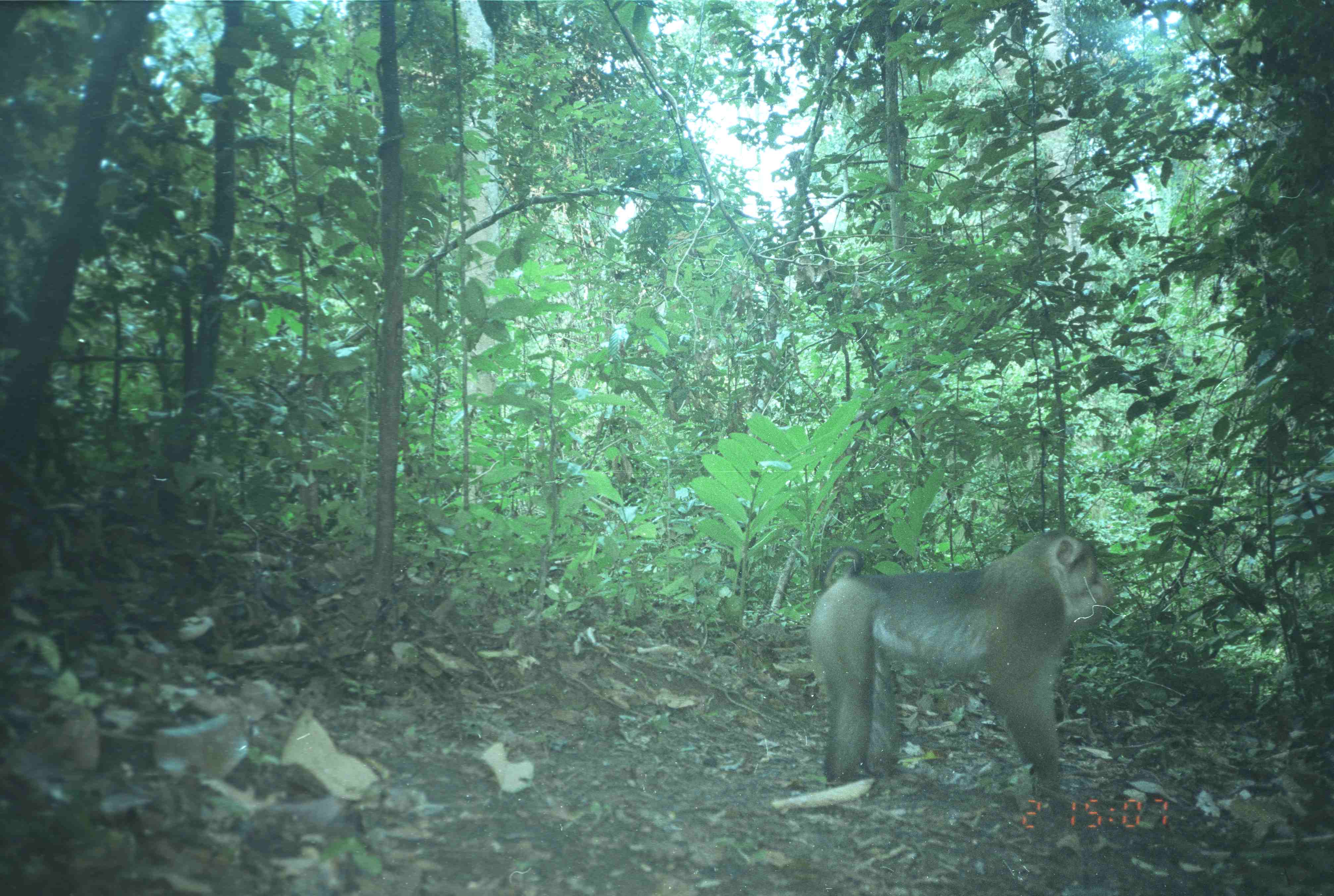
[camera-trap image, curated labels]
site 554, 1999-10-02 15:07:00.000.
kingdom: Animalia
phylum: Chordata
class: Mammalia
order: Primates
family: Cercopithecidae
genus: Macaca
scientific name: Macaca nemestrina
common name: southern pig-tailed macaque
Macaca nemestrina (southern pig-tailed macaque), count 1.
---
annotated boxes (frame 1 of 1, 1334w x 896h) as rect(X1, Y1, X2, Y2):
macaca nemestrina: rect(809, 526, 1119, 798)